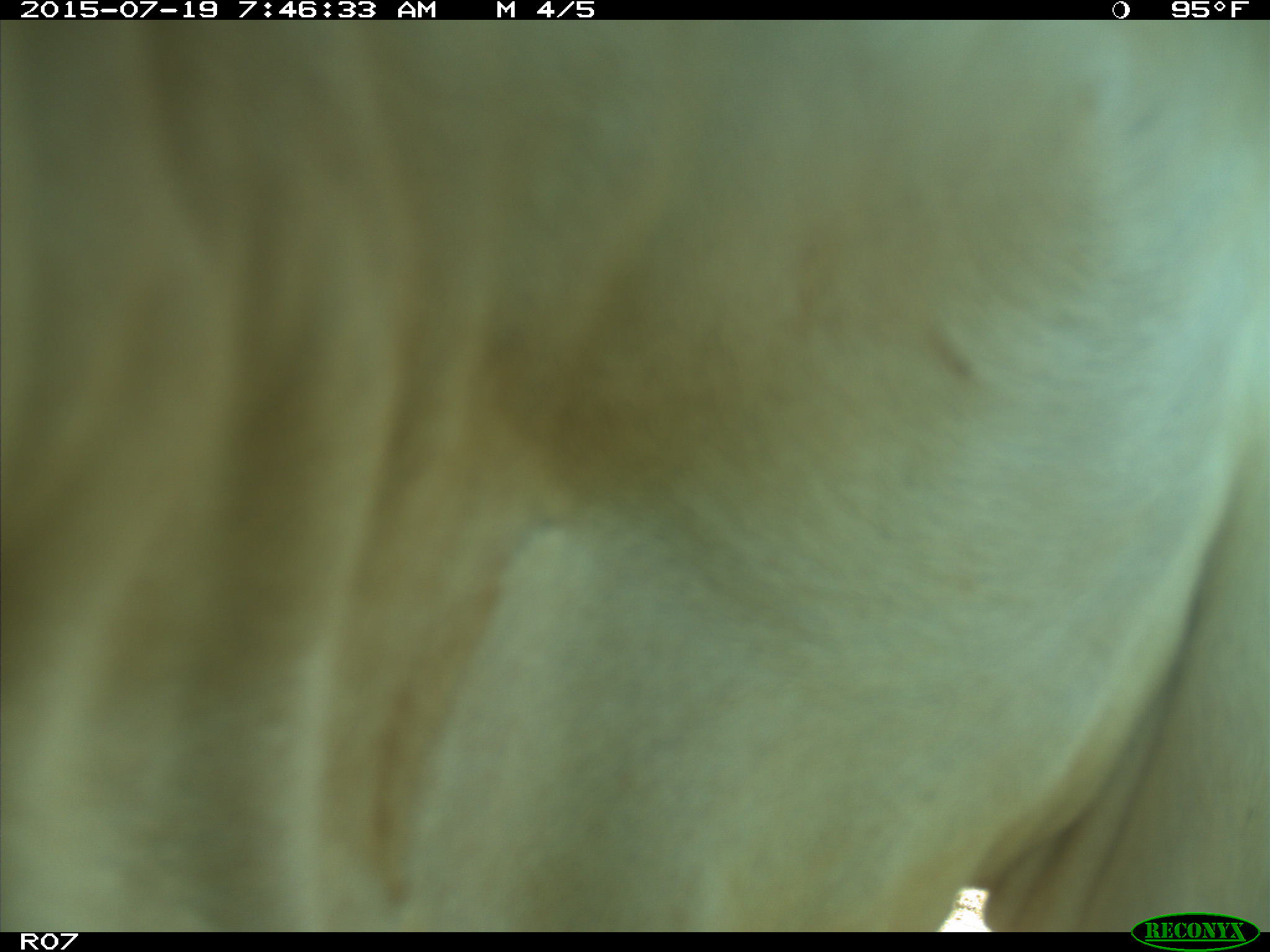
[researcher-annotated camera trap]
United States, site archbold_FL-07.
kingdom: Animalia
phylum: Chordata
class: Mammalia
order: Artiodactyla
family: Bovidae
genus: Bos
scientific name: Bos taurus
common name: domestic cow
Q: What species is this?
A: Bos taurus (domestic cow).